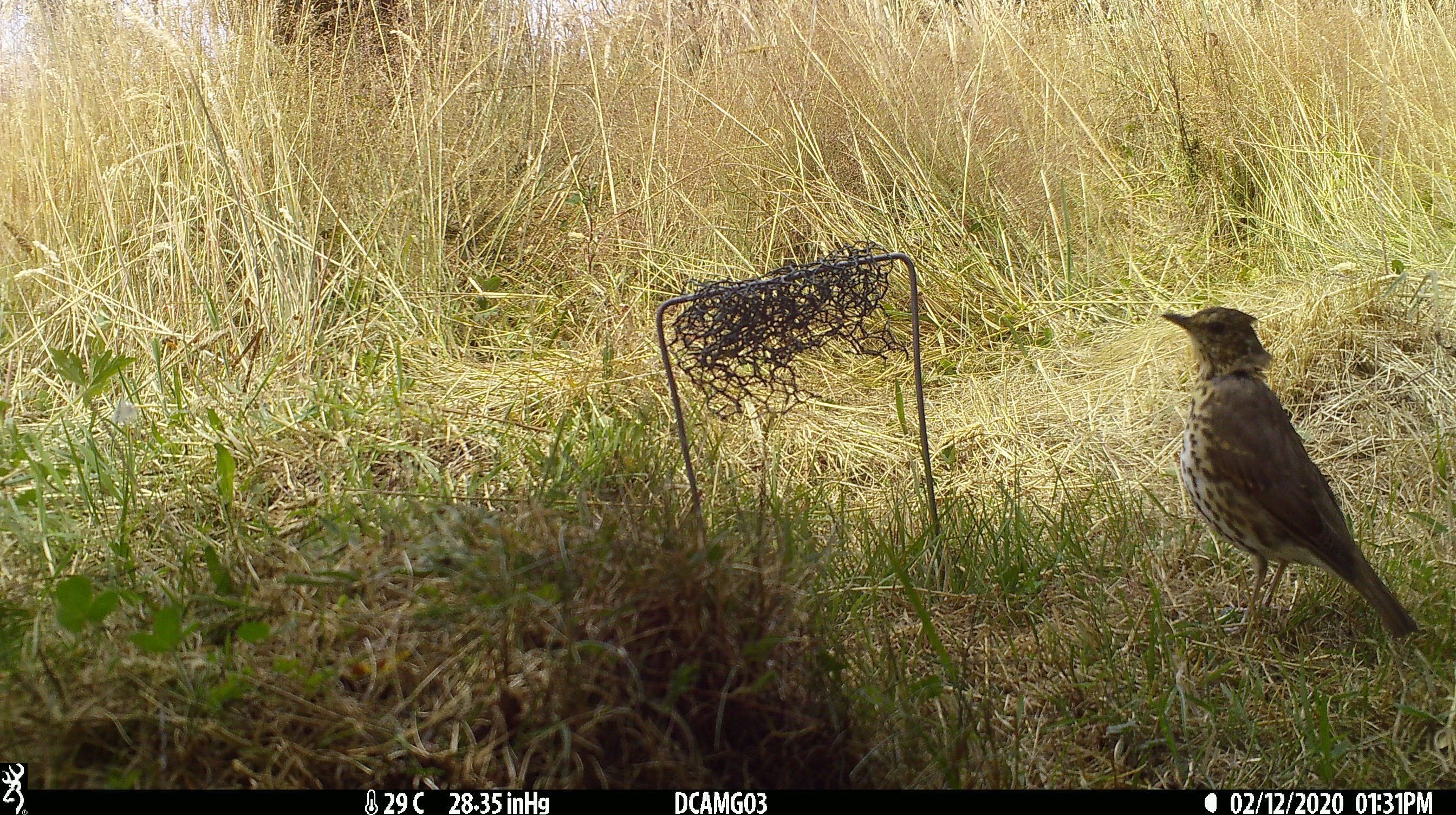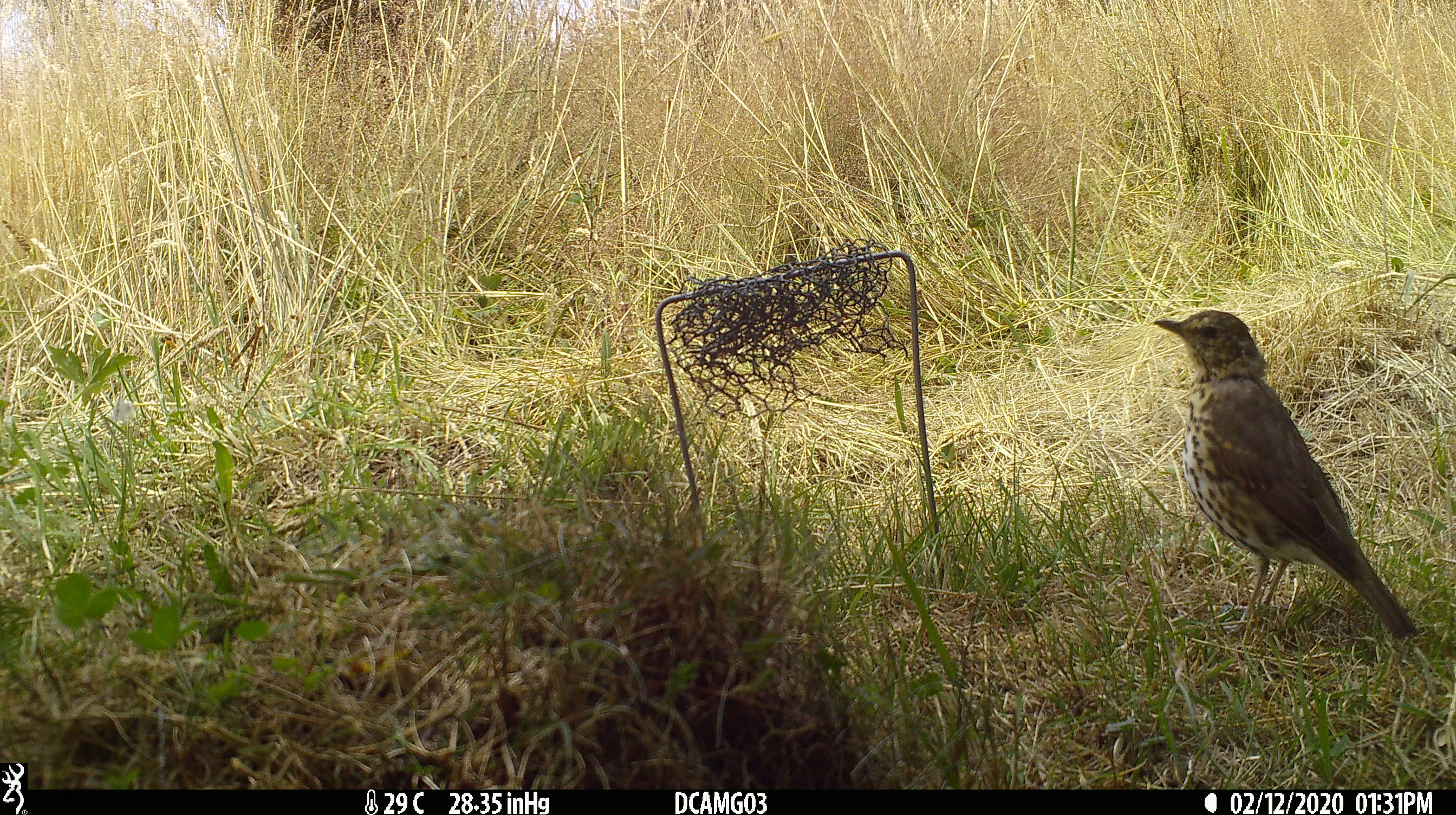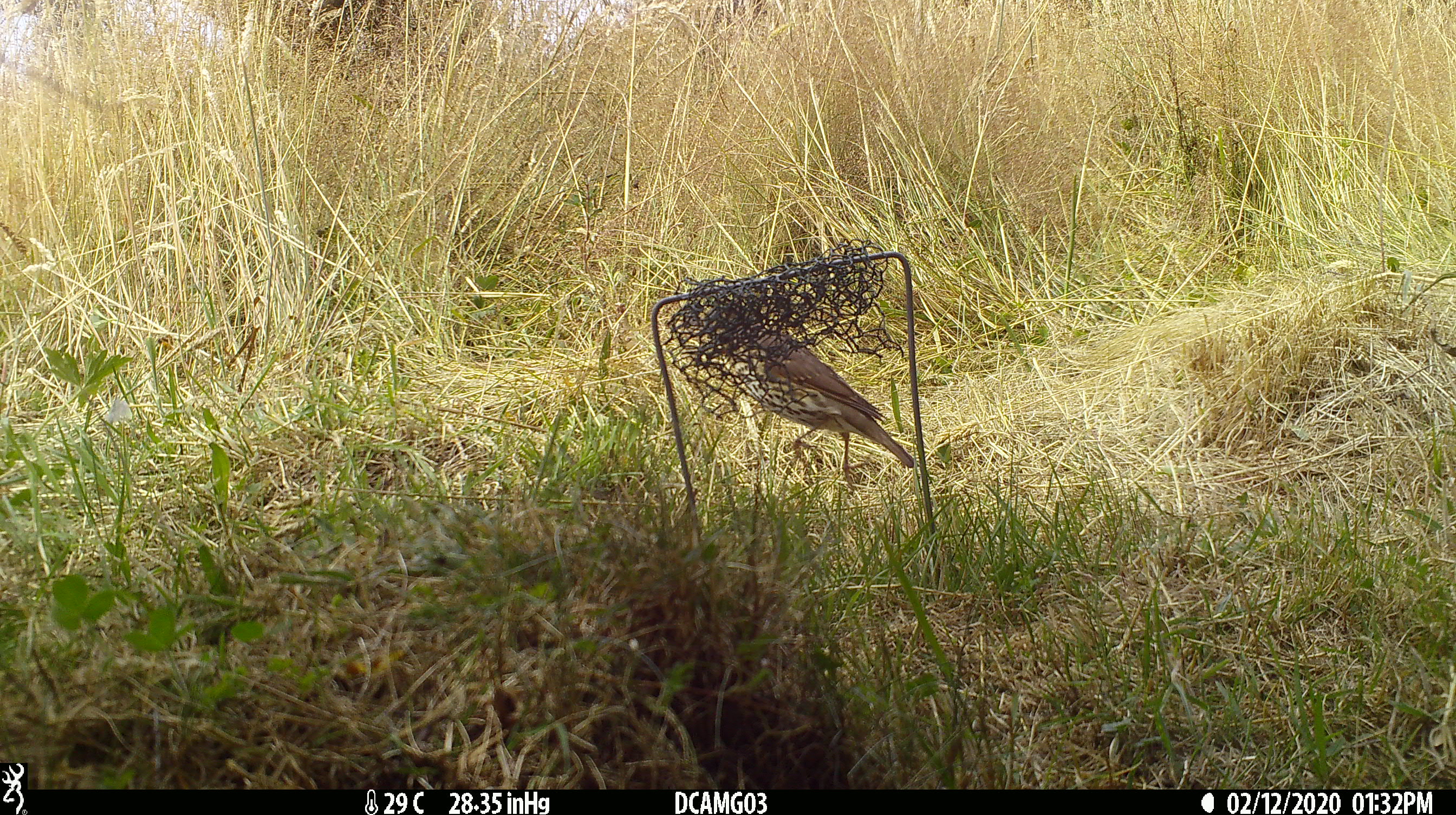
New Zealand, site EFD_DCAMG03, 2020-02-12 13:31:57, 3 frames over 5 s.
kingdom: Animalia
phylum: Chordata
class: Aves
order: Passeriformes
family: Turdidae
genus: Turdus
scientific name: Turdus philomelos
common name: song thrush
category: thrush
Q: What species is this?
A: Thrush (song thrush) (Turdus philomelos).